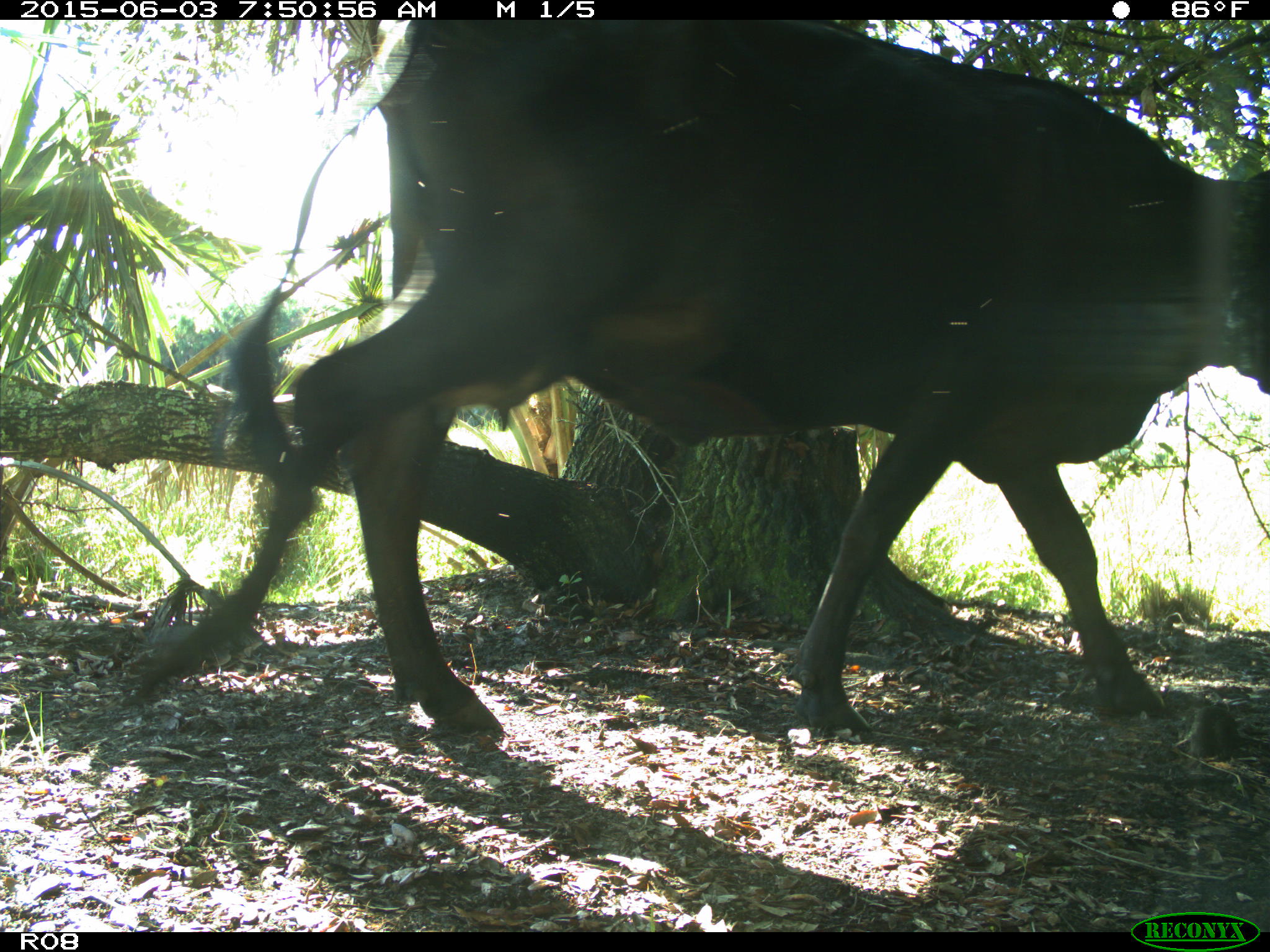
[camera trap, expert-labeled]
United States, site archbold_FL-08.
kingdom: Animalia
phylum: Chordata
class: Mammalia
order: Artiodactyla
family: Bovidae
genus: Bos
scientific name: Bos taurus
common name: domestic cow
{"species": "Bos taurus (domestic cow)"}